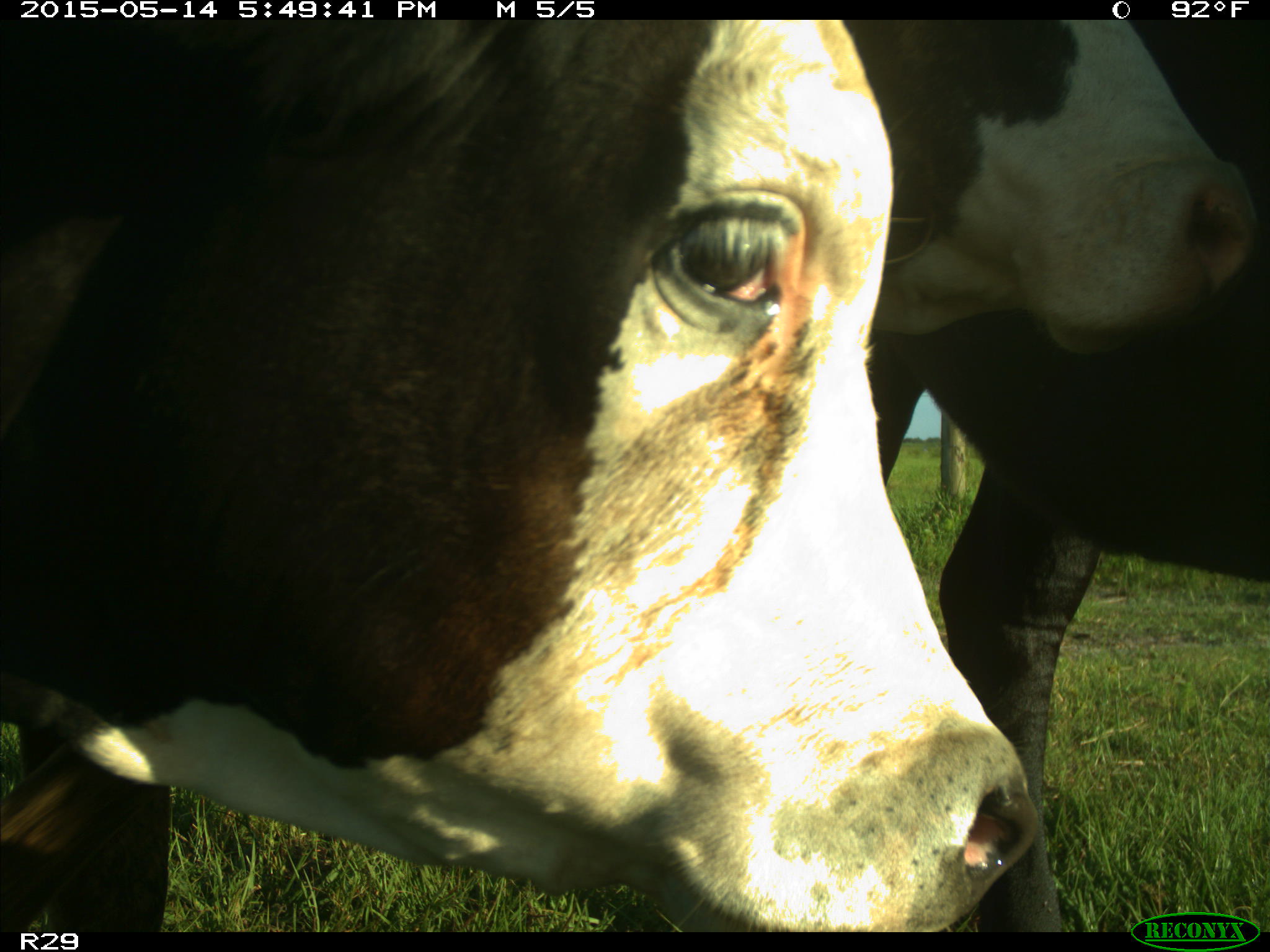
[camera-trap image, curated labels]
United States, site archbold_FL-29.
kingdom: Animalia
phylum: Chordata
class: Mammalia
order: Artiodactyla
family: Bovidae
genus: Bos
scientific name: Bos taurus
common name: domestic cow